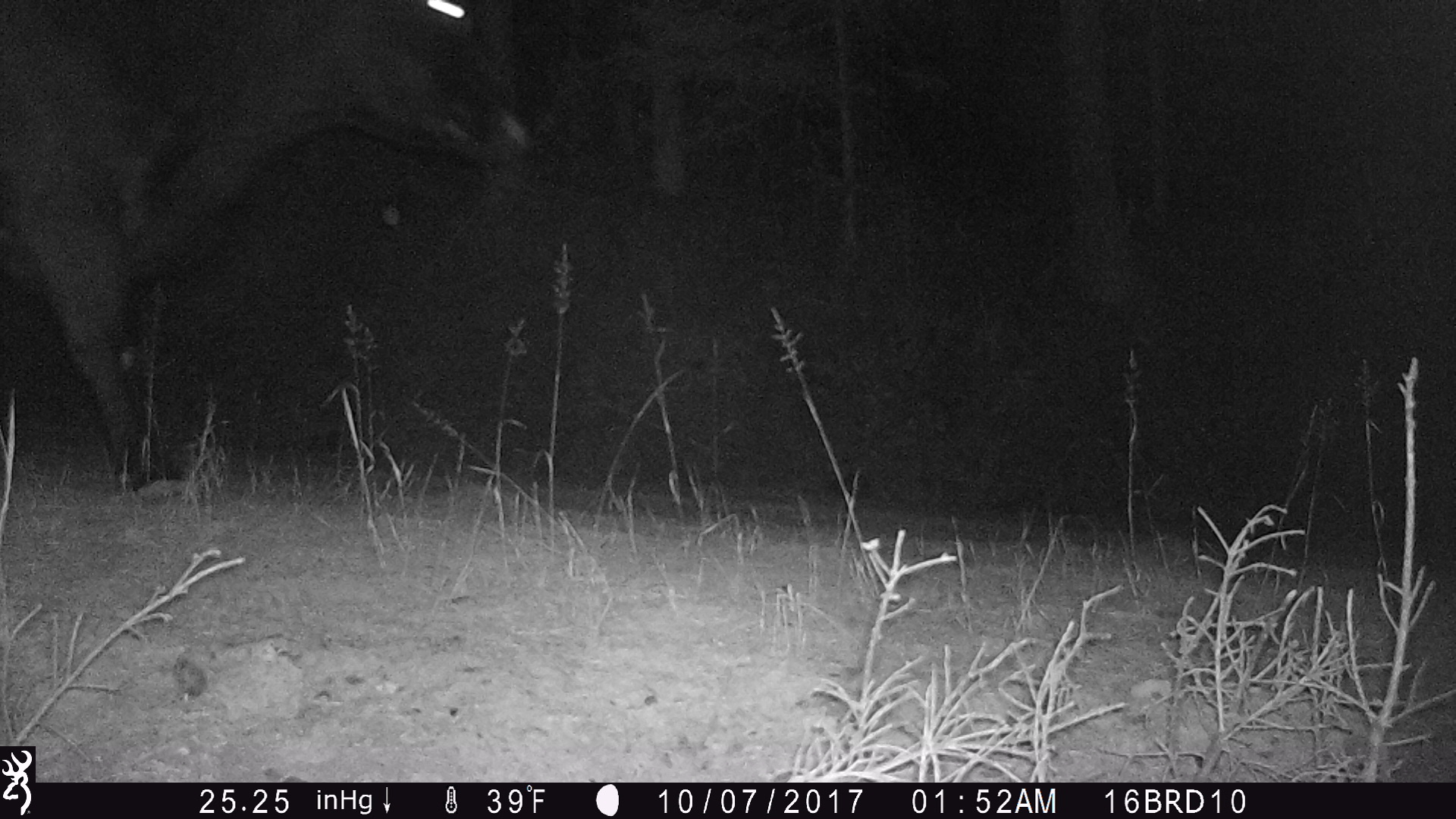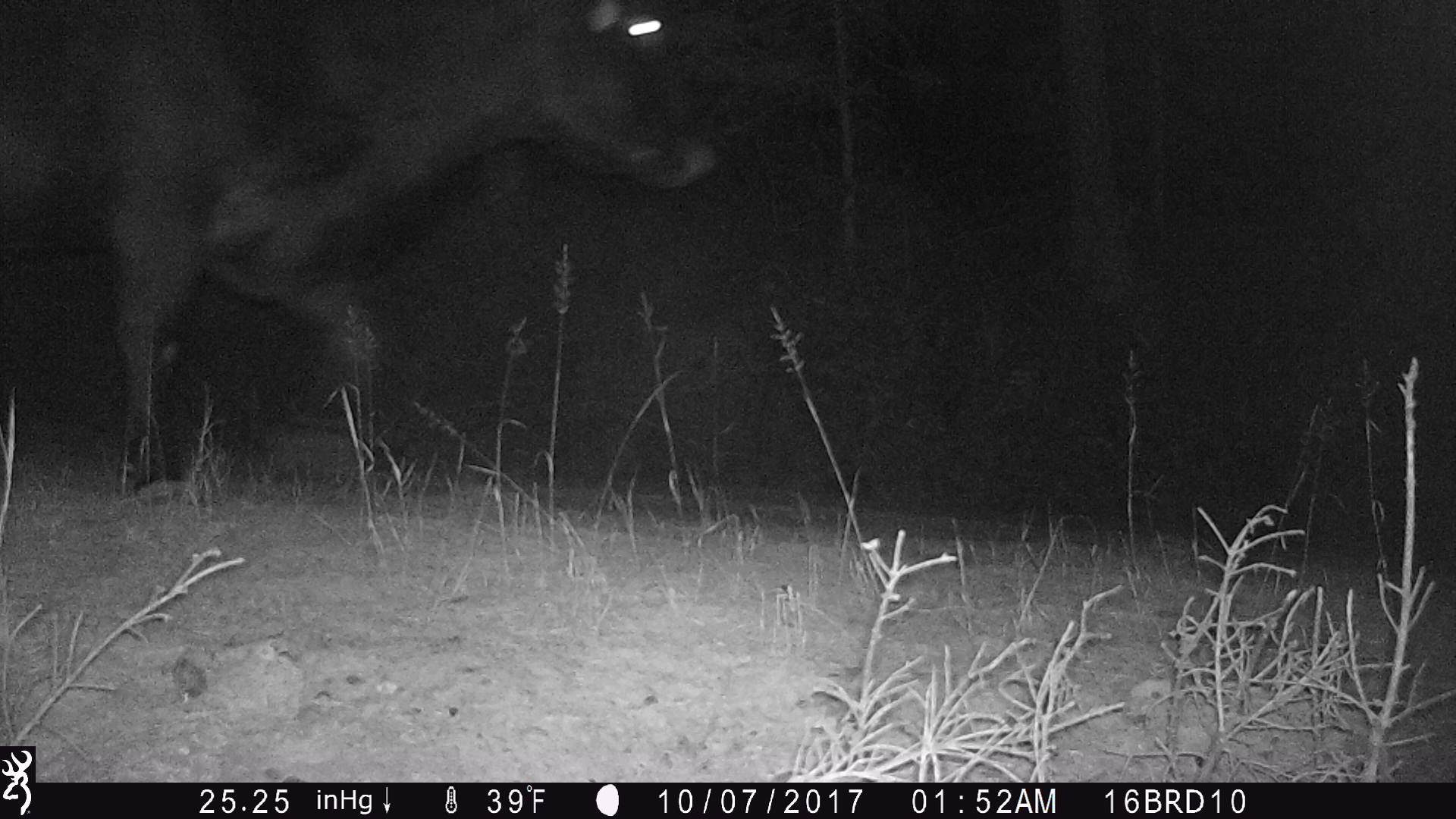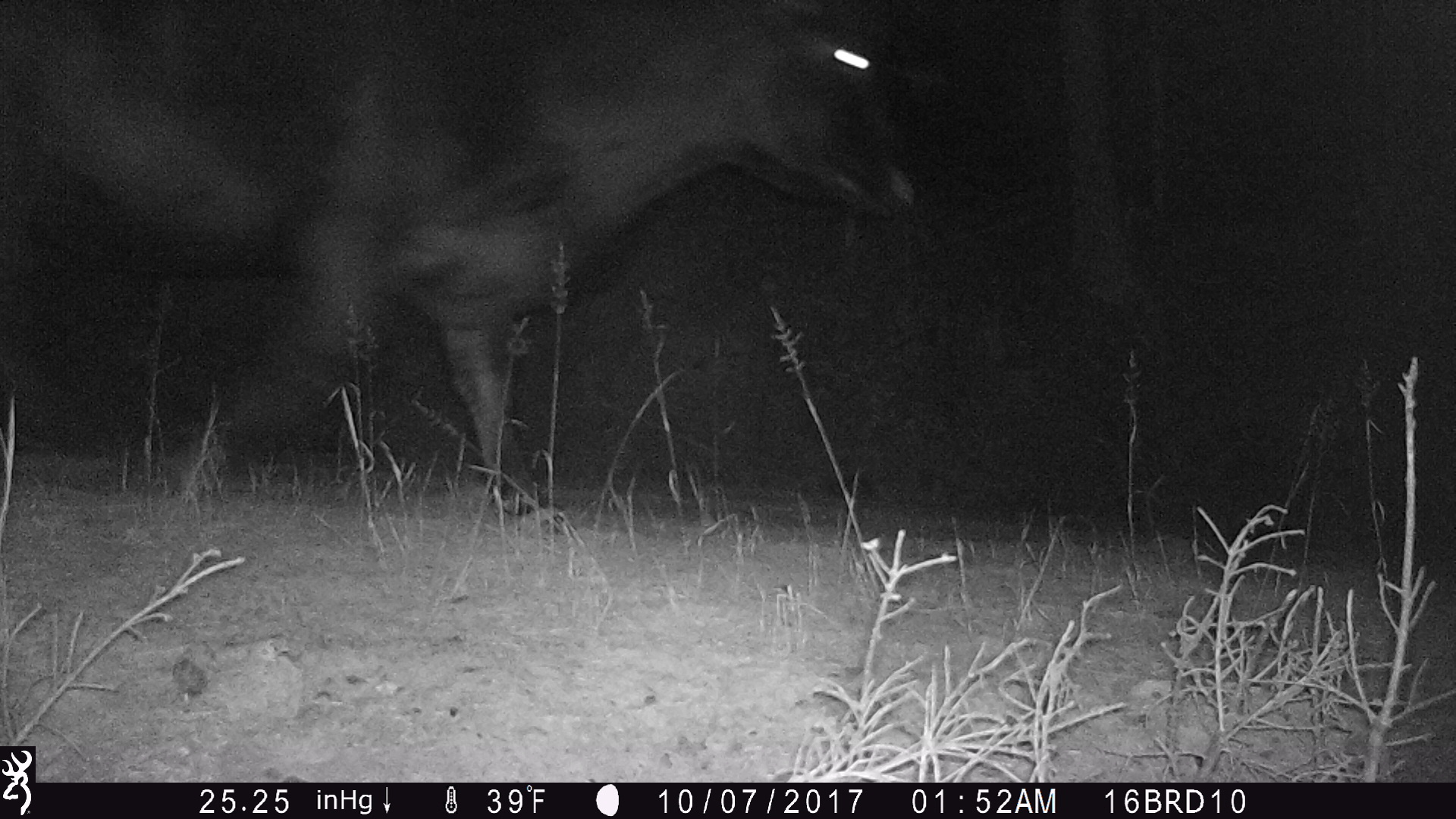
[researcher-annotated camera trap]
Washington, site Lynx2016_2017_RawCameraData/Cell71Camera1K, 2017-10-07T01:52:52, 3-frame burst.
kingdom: Animalia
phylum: Chordata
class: Mammalia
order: Artiodactyla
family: Bovidae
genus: Bos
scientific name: Bos taurus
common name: domestic cattle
Domestic cattle (Bos taurus). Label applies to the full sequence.